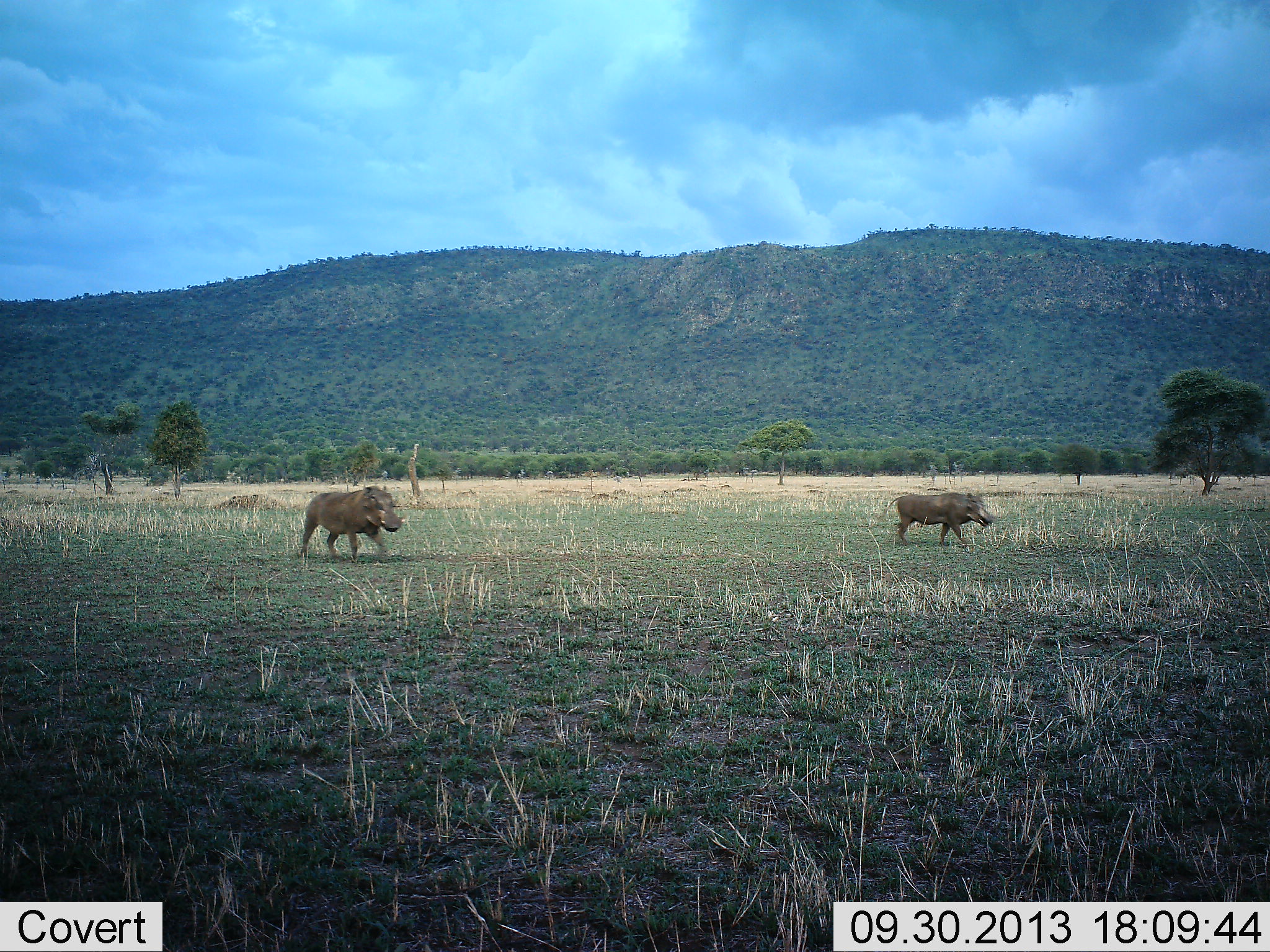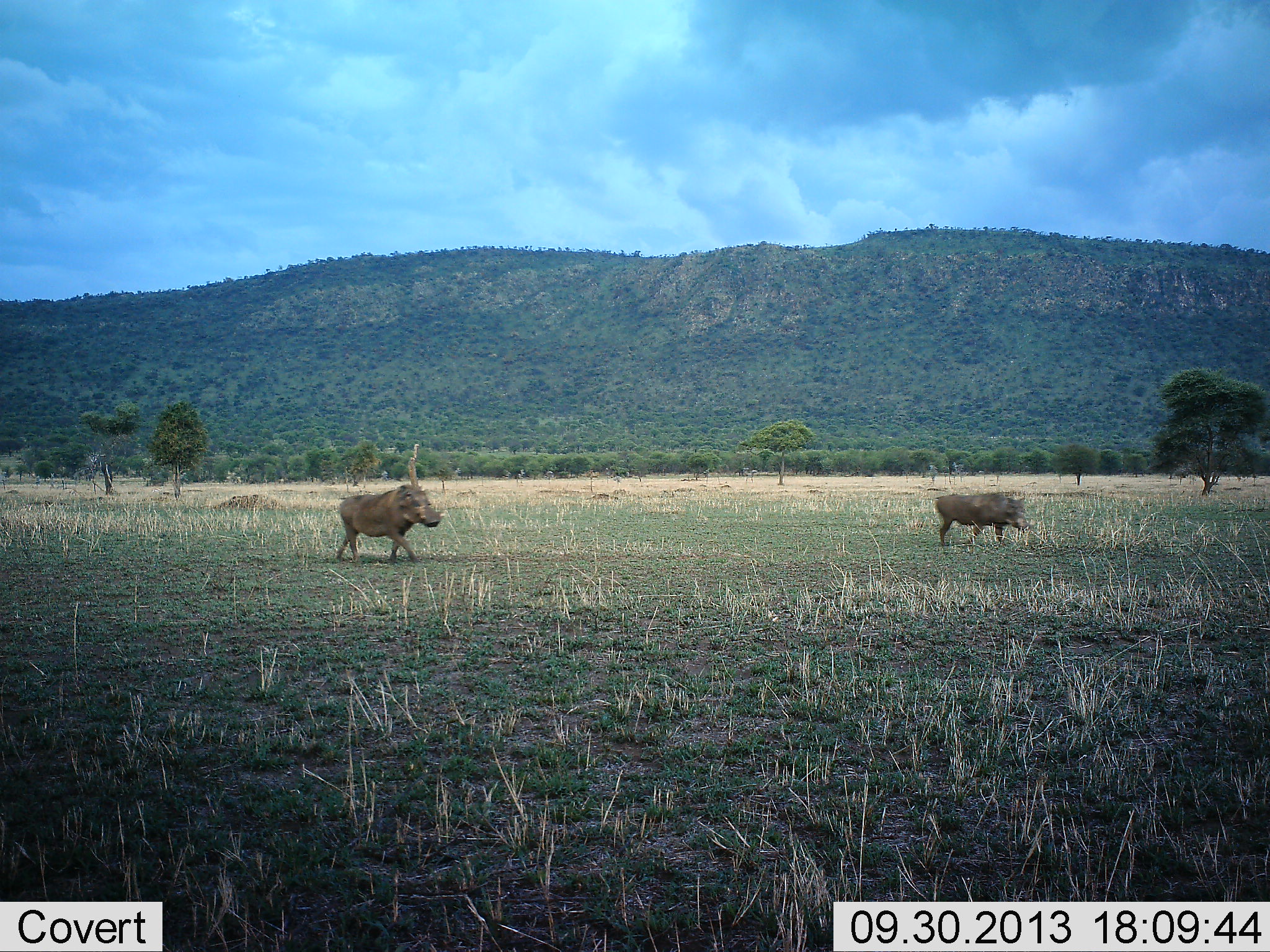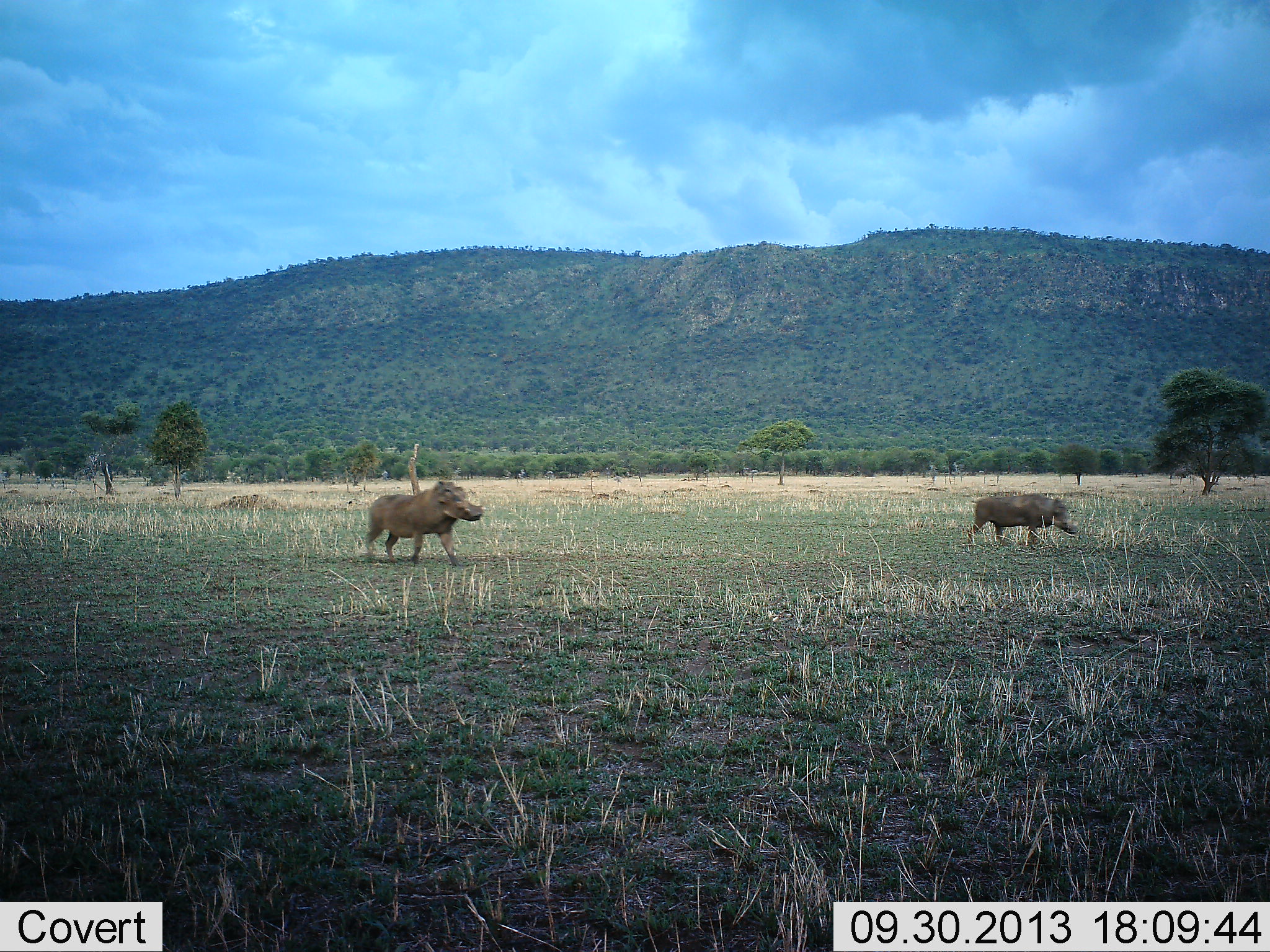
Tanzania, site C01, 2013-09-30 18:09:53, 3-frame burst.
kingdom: Animalia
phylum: Chordata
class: Mammalia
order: Artiodactyla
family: Suidae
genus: Phacochoerus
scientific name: Phacochoerus africanus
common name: warthog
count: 2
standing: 0%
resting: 0%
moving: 100%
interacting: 0%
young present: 0%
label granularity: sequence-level